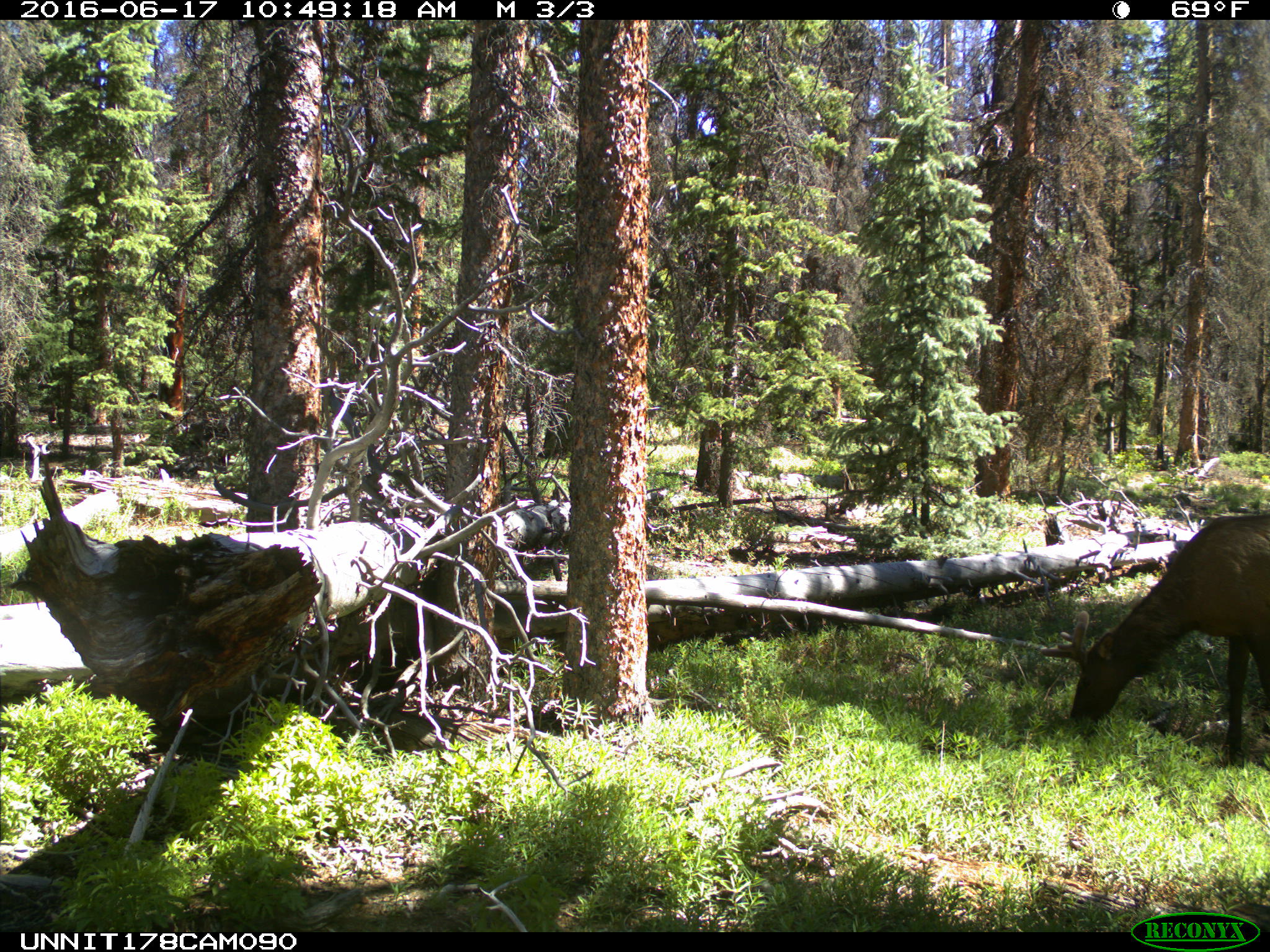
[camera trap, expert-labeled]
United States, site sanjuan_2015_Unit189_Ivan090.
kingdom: Animalia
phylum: Chordata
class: Mammalia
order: Artiodactyla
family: Cervidae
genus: Cervus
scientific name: Cervus elaphus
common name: red deer